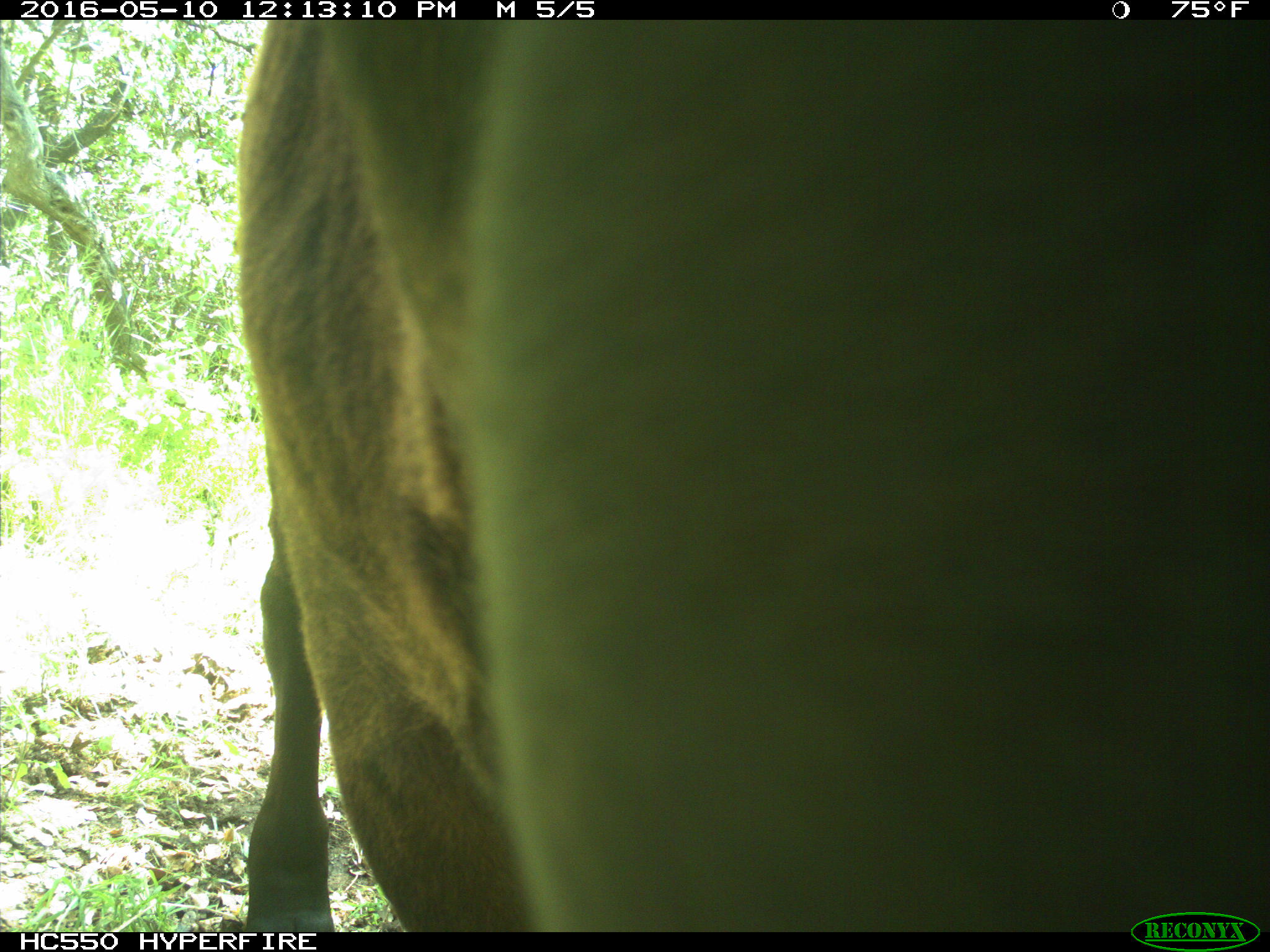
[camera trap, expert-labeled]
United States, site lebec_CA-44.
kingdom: Animalia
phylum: Chordata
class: Mammalia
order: Artiodactyla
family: Bovidae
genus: Bos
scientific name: Bos taurus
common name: domestic cow